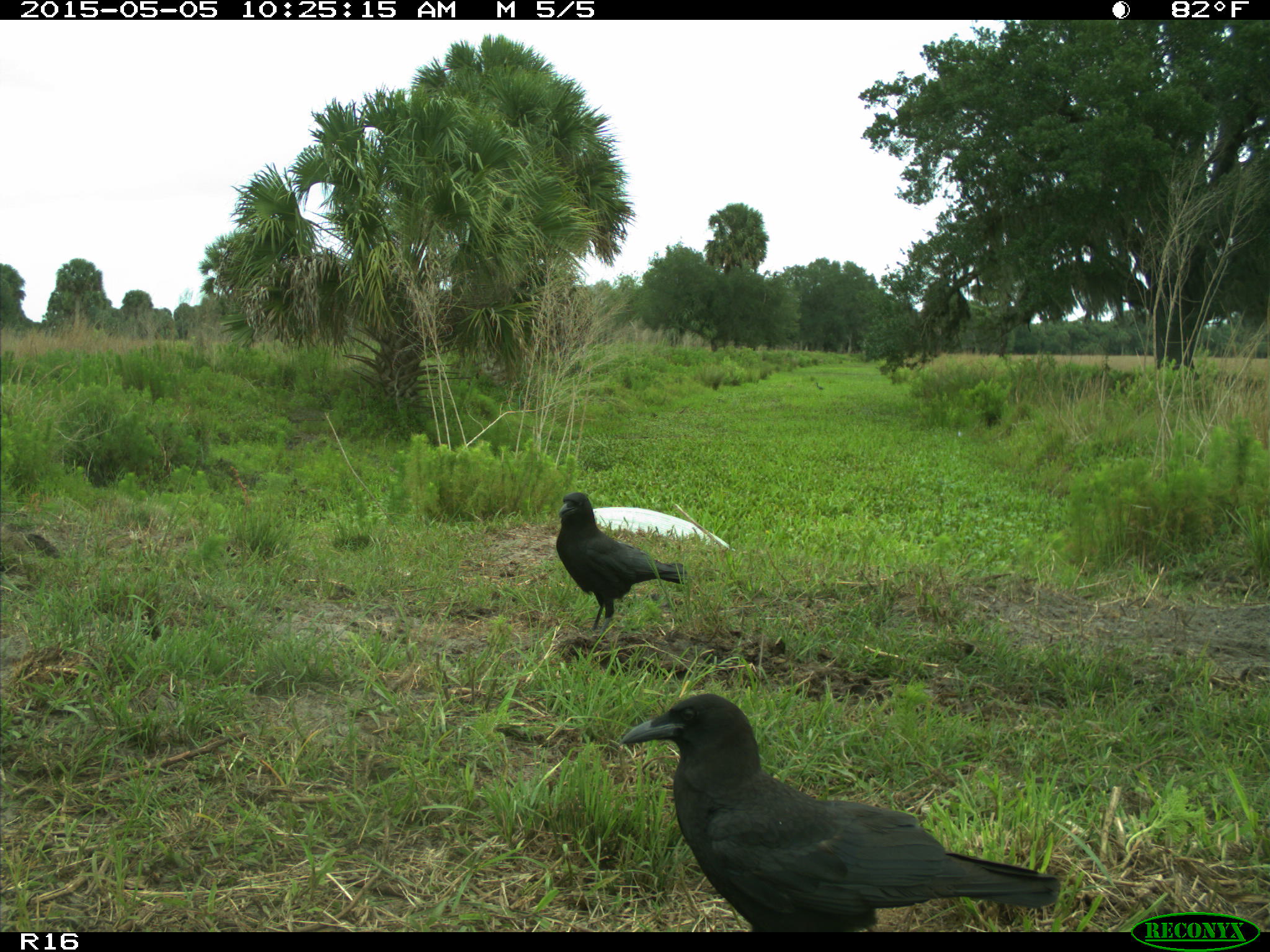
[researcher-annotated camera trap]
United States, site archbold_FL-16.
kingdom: Animalia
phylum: Chordata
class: Mammalia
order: Artiodactyla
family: Bovidae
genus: Bos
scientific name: Bos taurus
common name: domestic cow